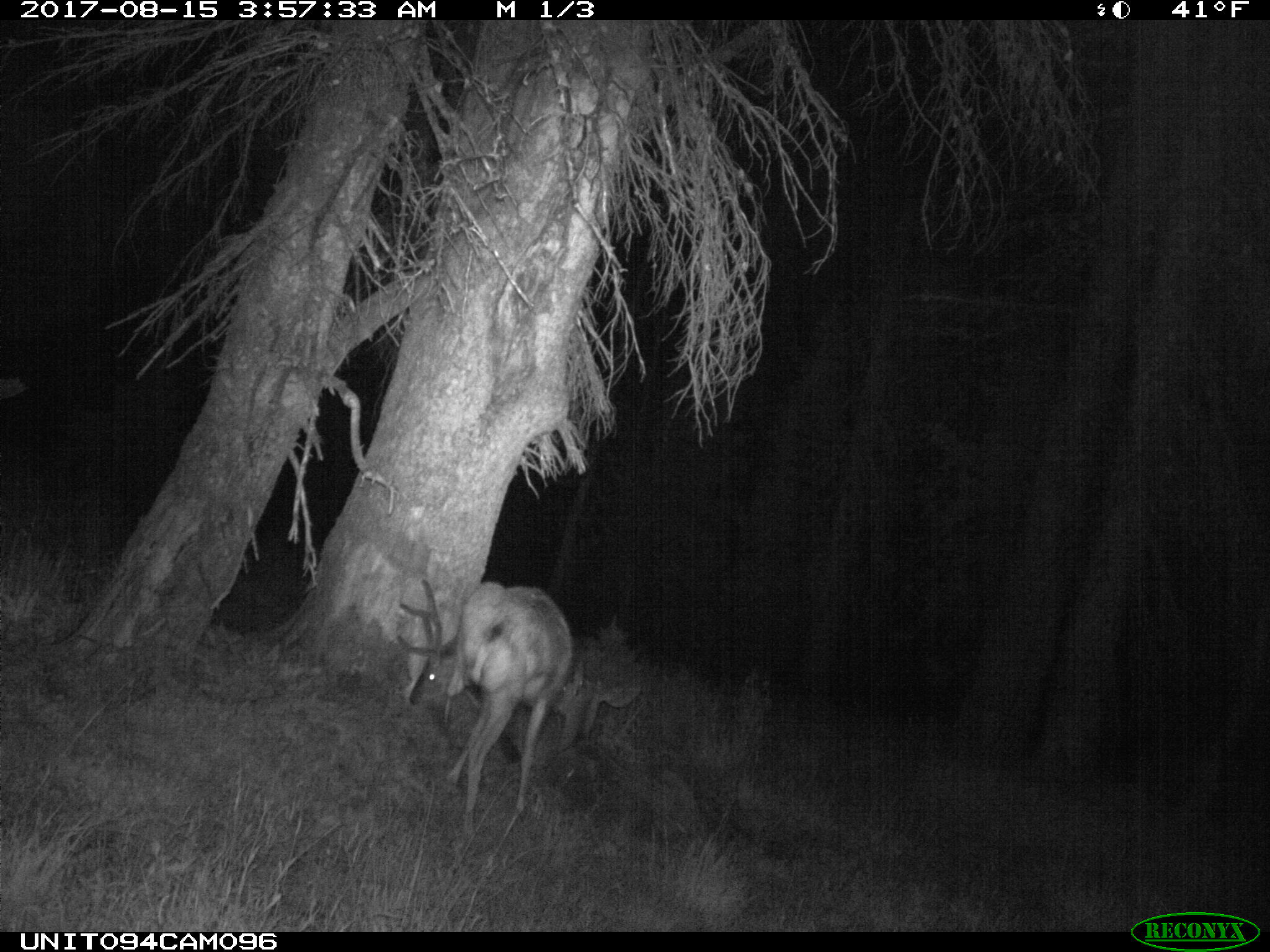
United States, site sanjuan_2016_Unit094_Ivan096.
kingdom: Animalia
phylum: Chordata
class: Mammalia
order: Artiodactyla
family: Cervidae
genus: Odocoileus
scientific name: Odocoileus hemionus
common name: mule deer